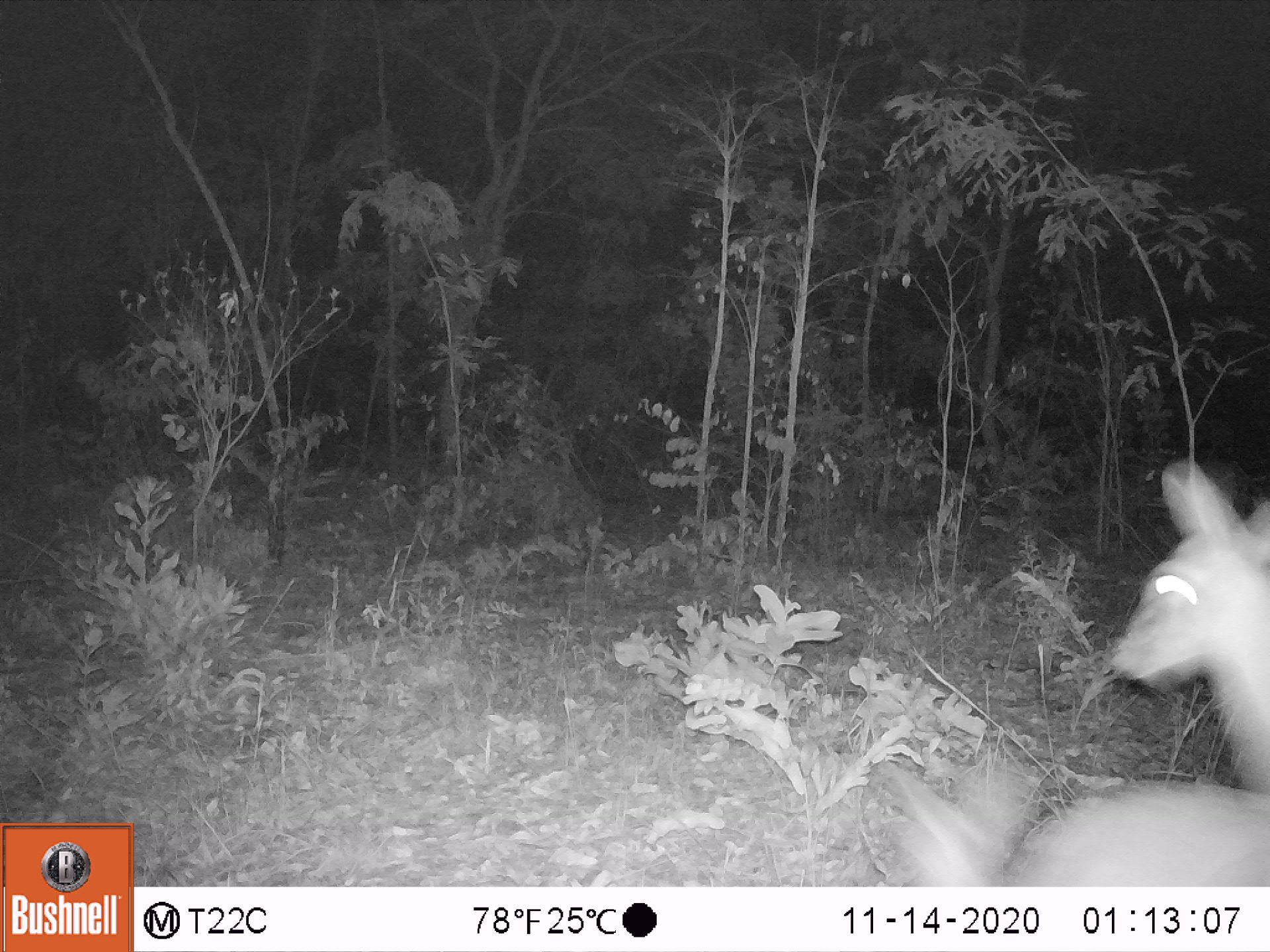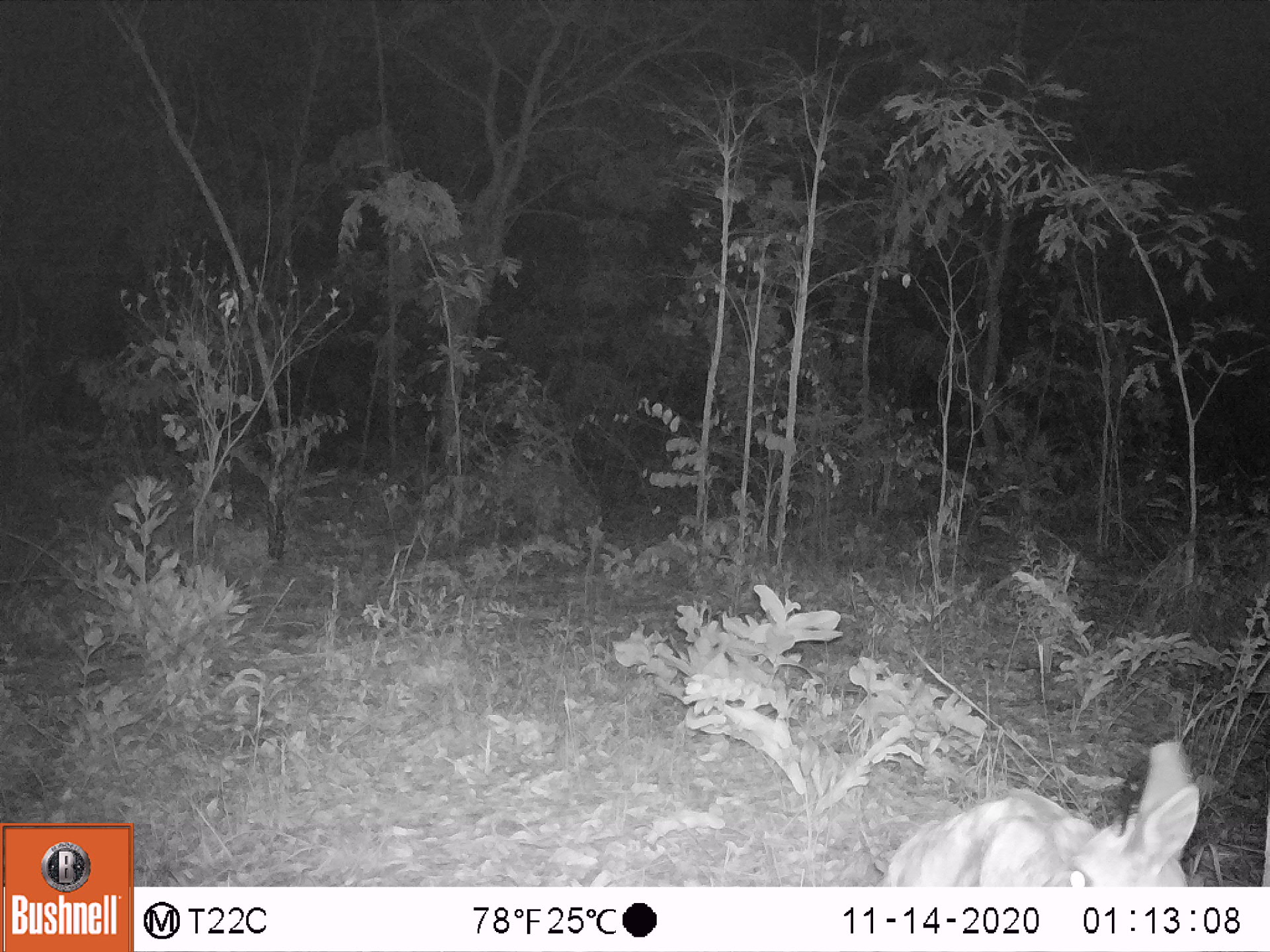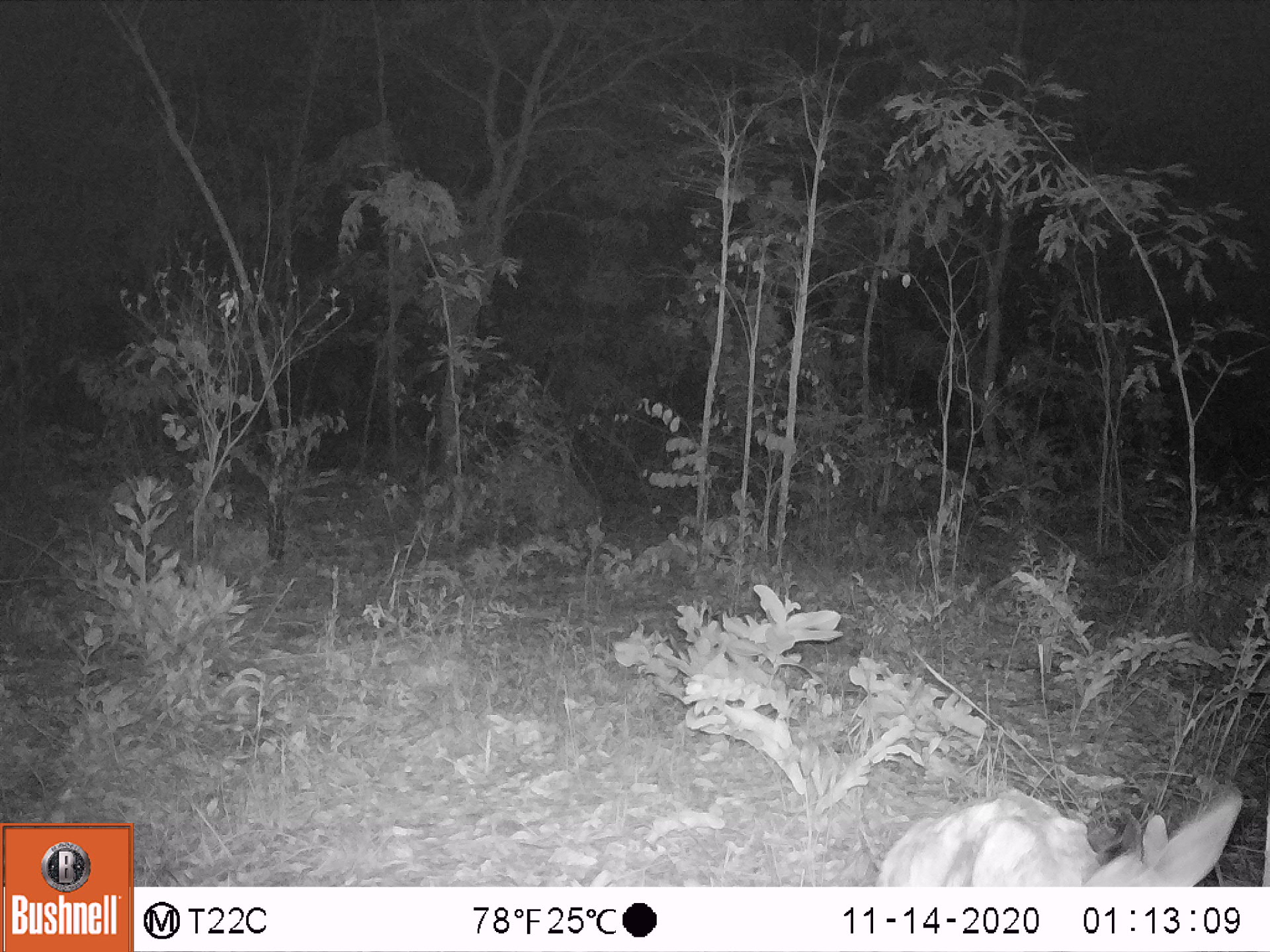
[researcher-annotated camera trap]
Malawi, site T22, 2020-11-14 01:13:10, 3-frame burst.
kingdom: Animalia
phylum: Chordata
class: Mammalia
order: Artiodactyla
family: Bovidae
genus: Sylvicapra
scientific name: Sylvicapra grimmia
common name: common duiker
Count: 2.